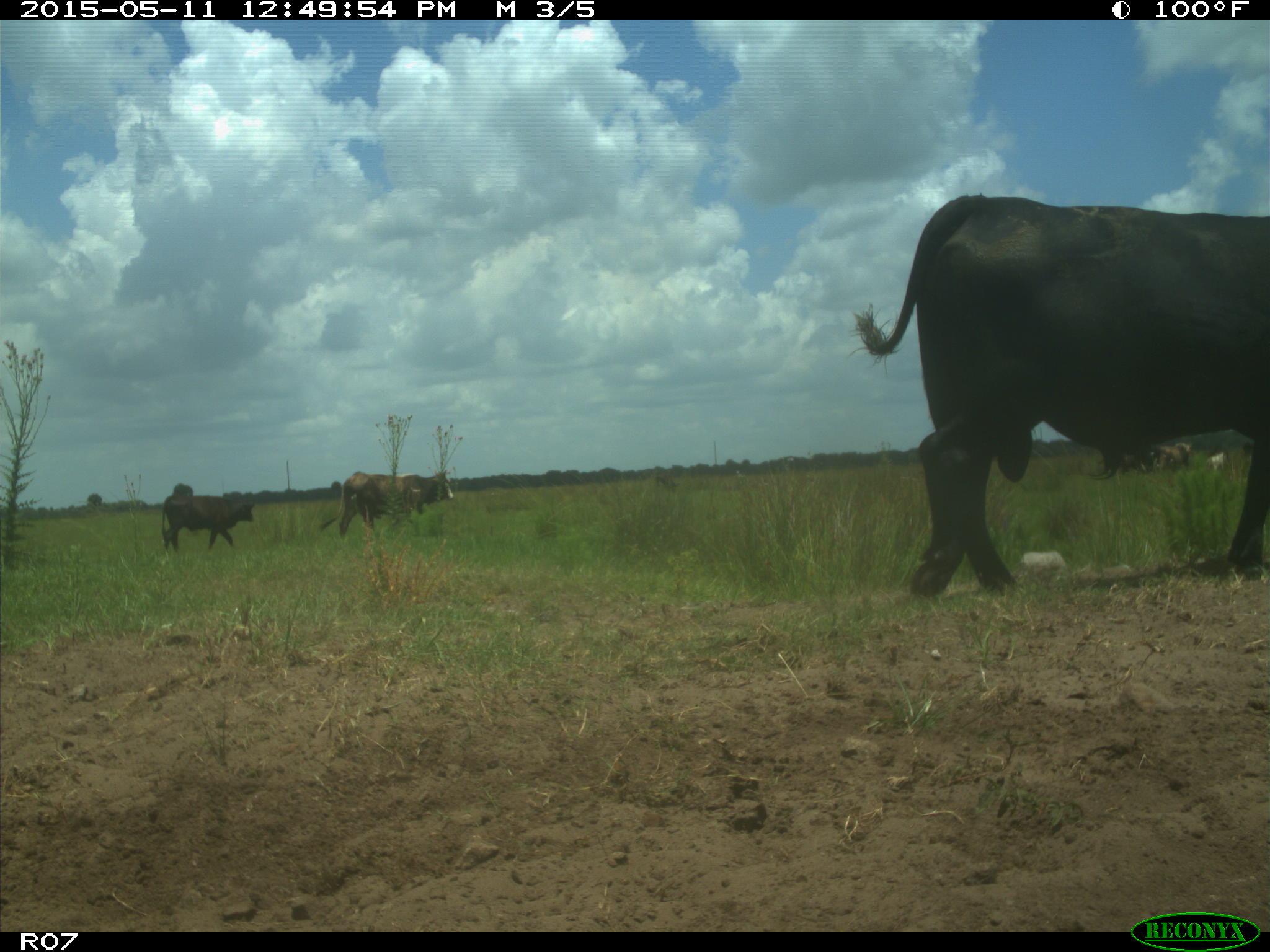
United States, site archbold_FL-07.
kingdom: Animalia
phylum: Chordata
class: Mammalia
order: Artiodactyla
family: Bovidae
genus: Bos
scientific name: Bos taurus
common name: domestic cow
Bos taurus (domestic cow).